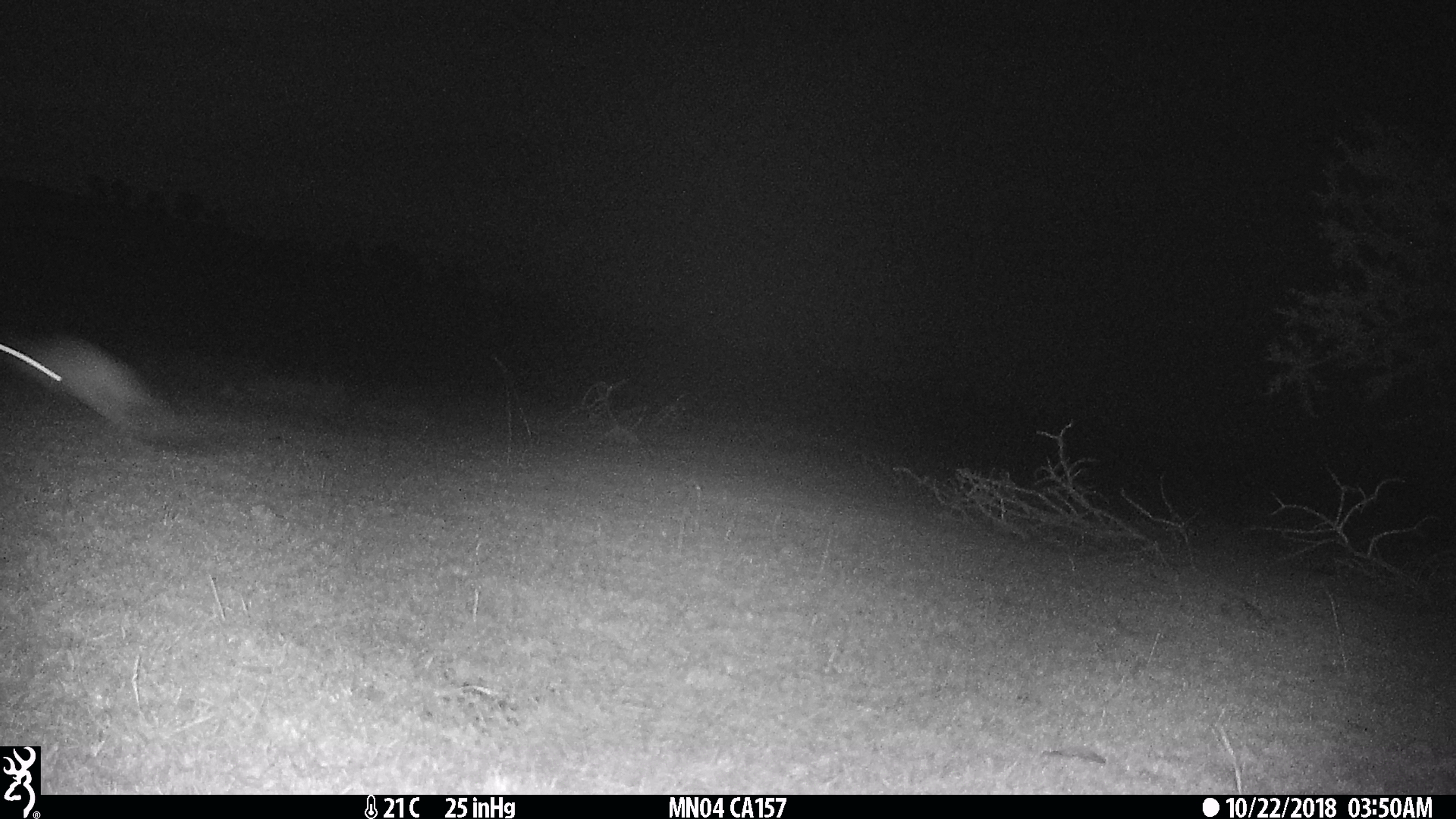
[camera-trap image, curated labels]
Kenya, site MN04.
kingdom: Animalia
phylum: Chordata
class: Mammalia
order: Rodentia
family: Pedetidae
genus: Pedetes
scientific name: Pedetes capensis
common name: springhare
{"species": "springhare (Pedetes capensis)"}